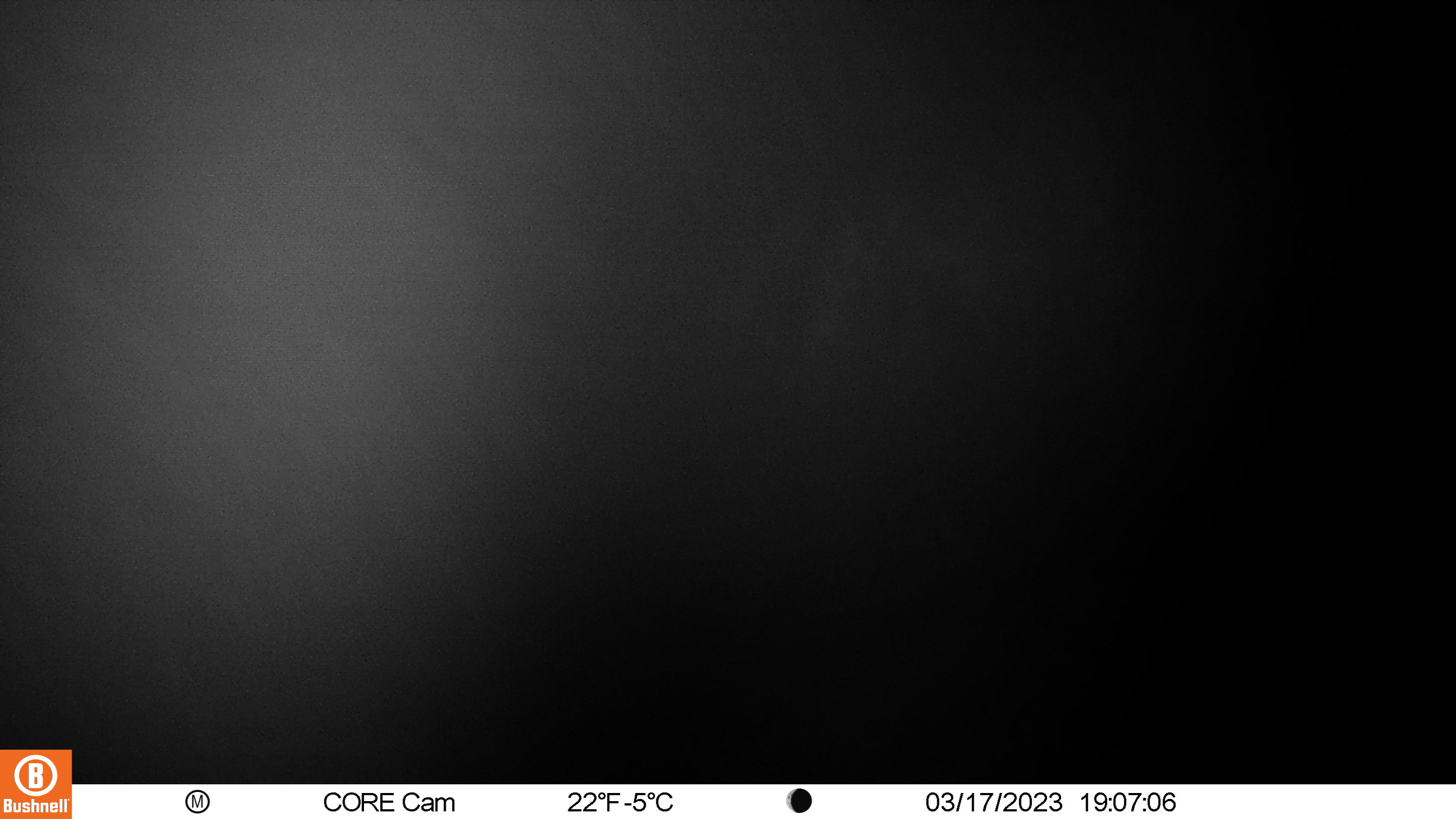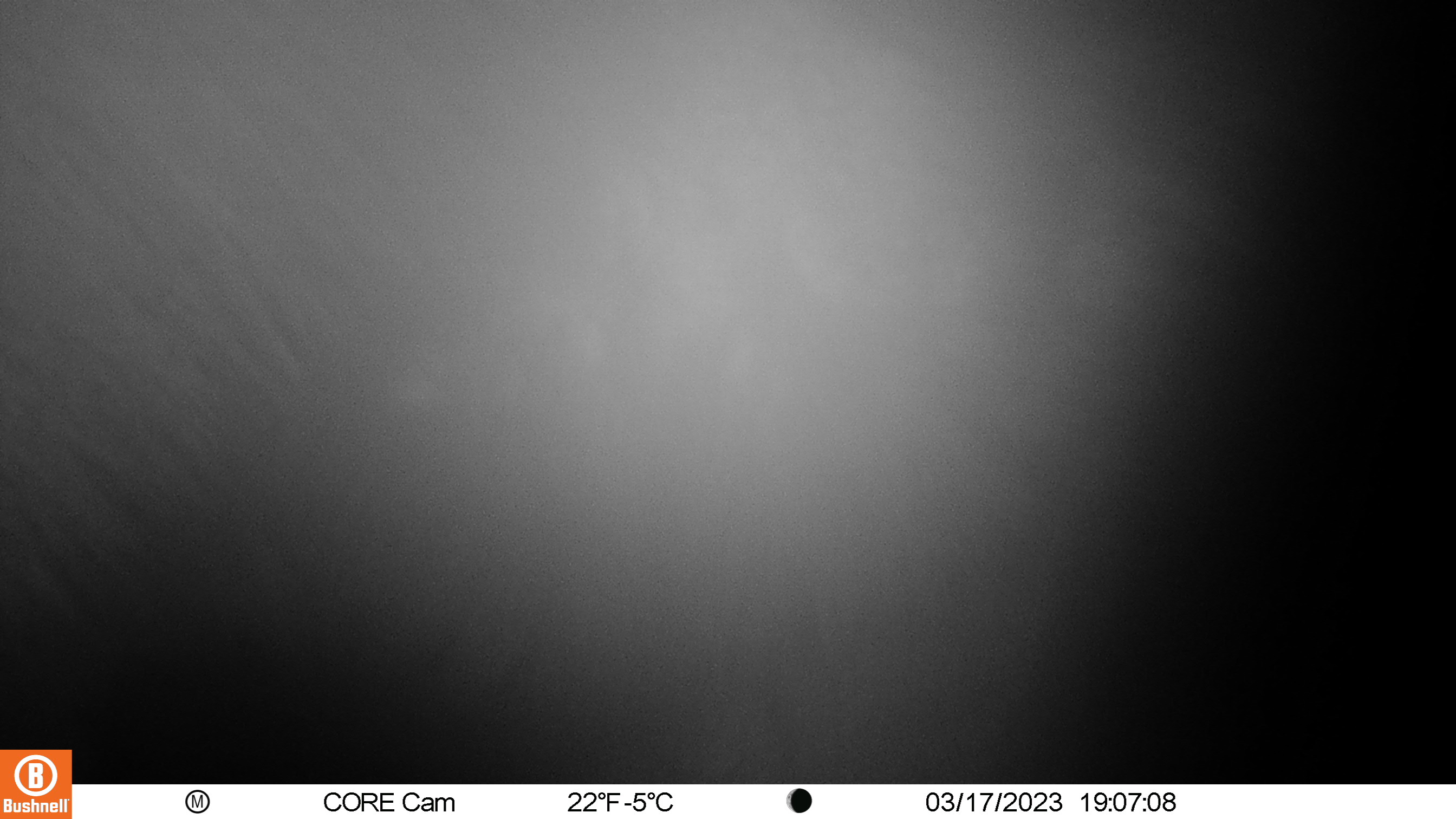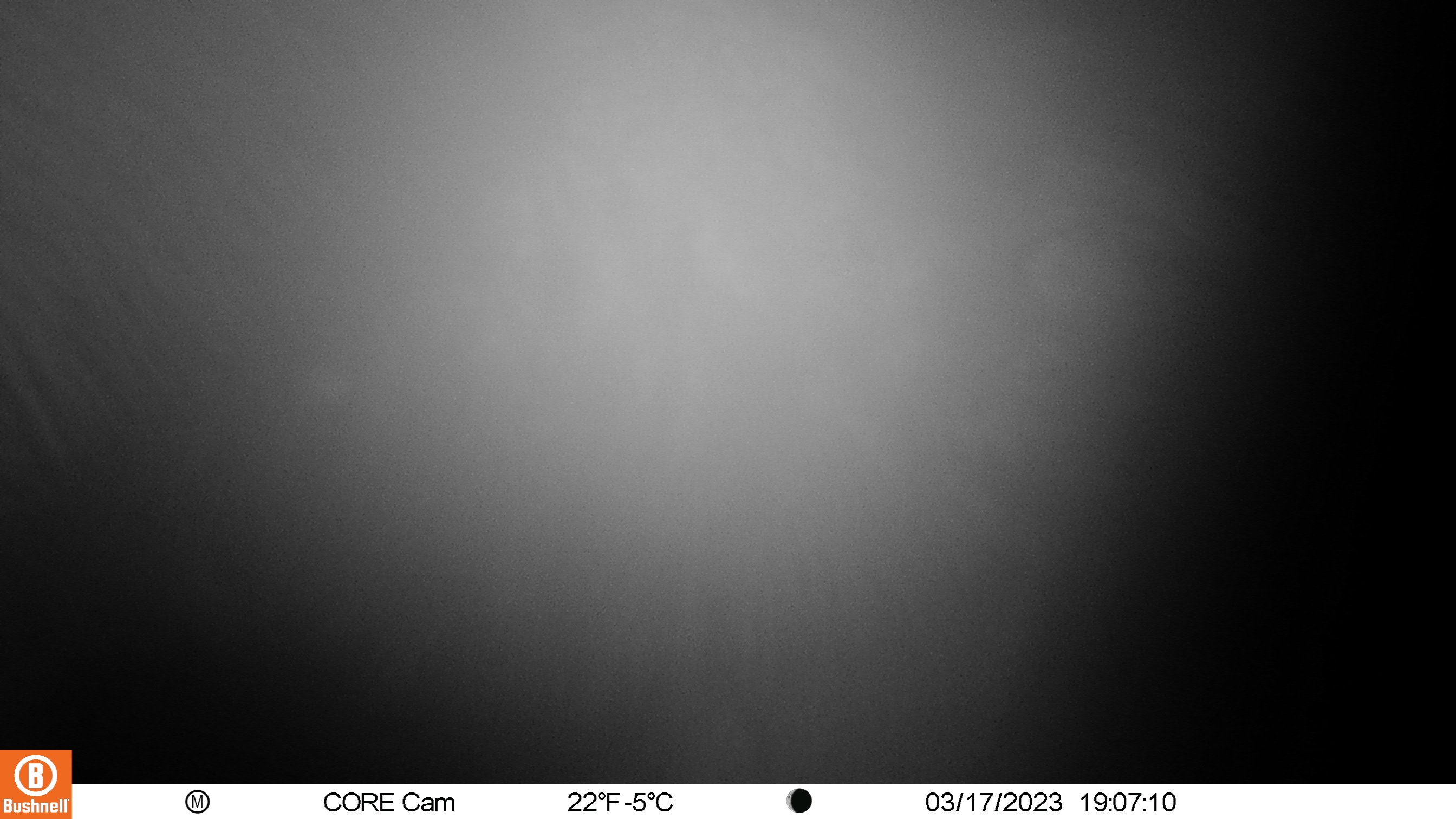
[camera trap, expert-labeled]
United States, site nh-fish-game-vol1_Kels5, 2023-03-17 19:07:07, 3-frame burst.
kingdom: Animalia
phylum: Chordata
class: Mammalia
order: Artiodactyla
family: Cervidae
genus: Alces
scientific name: Alces alces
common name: moose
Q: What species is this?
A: Moose (Alces alces).